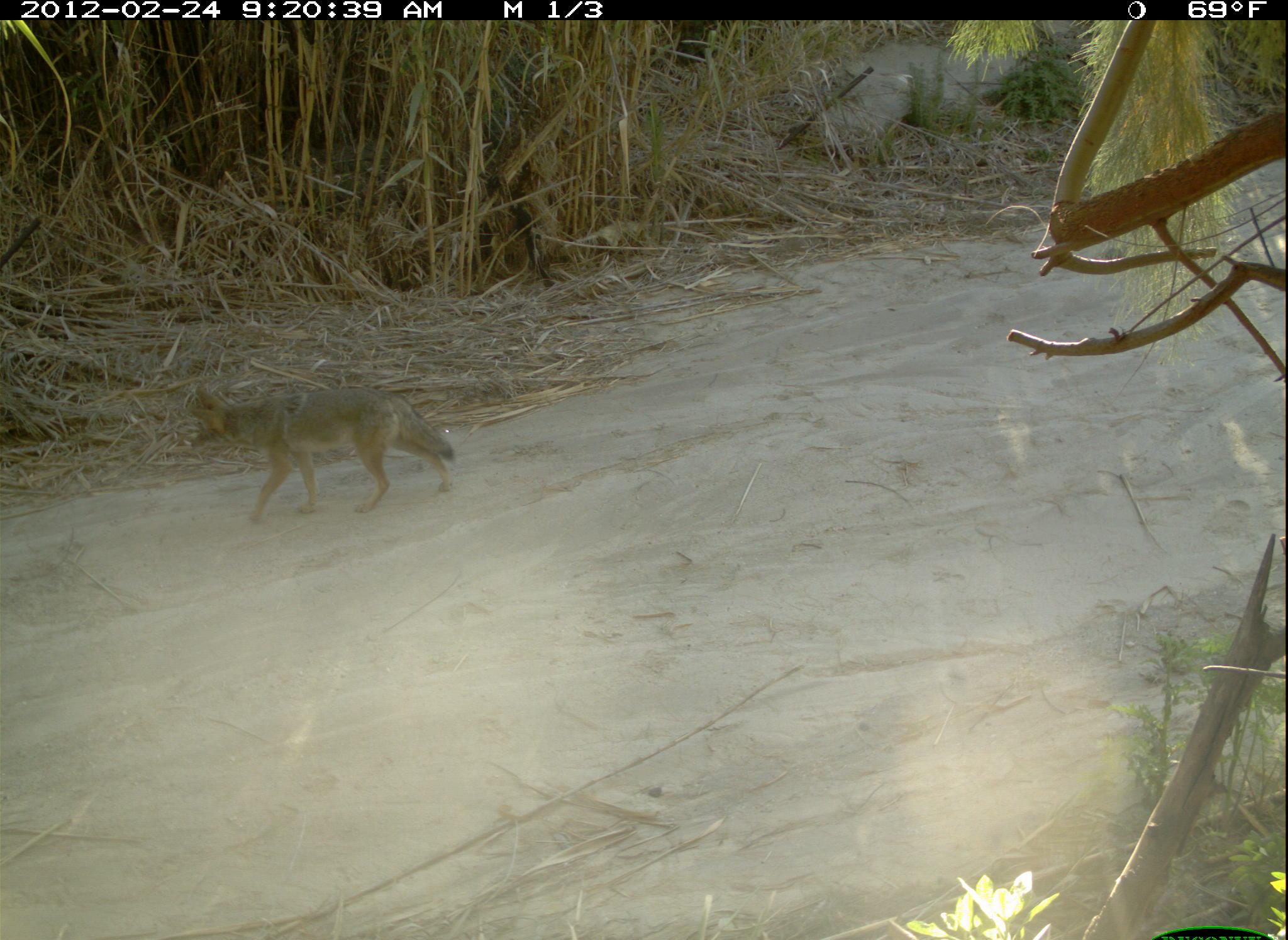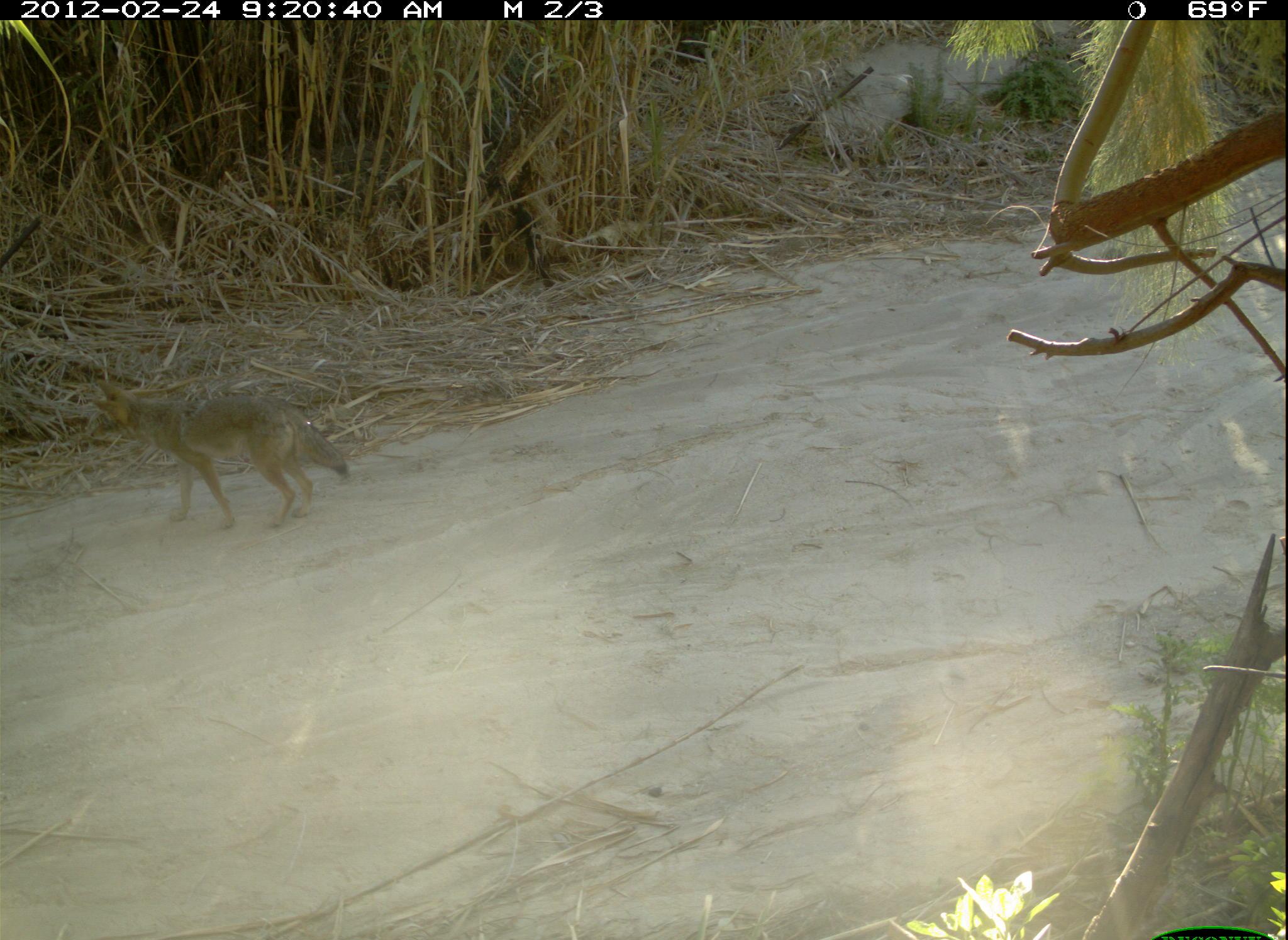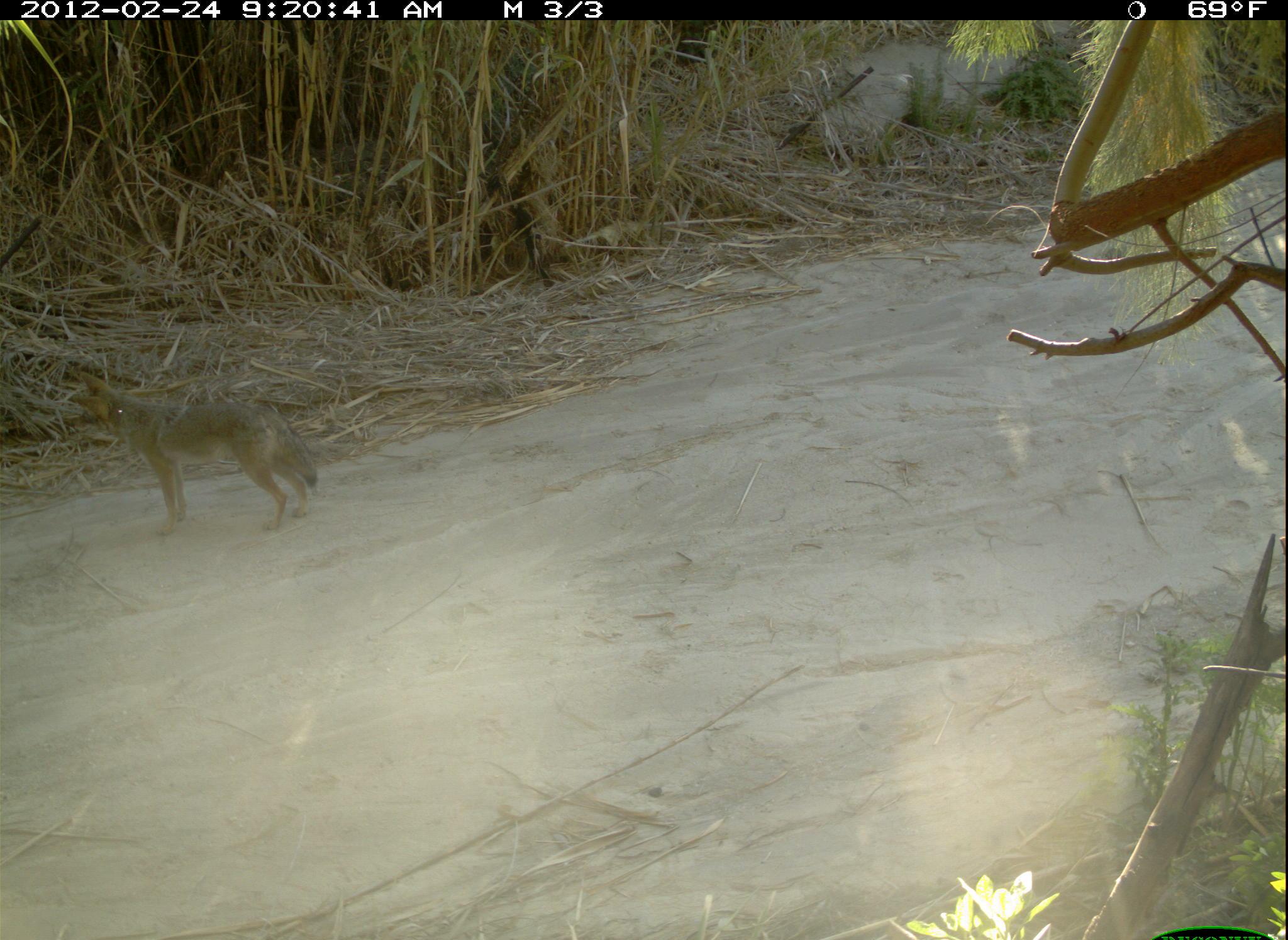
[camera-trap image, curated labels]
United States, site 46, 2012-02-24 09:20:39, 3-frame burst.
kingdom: Animalia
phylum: Chordata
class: Mammalia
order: Carnivora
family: Canidae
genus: Canis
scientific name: Canis latrans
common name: coyote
Coyote (Canis latrans).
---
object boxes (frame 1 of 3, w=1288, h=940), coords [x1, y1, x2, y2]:
coyote: [169, 366, 473, 535]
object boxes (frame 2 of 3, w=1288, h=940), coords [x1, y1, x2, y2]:
coyote: [84, 369, 365, 546]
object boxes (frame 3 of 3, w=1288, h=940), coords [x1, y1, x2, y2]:
coyote: [63, 367, 328, 543]